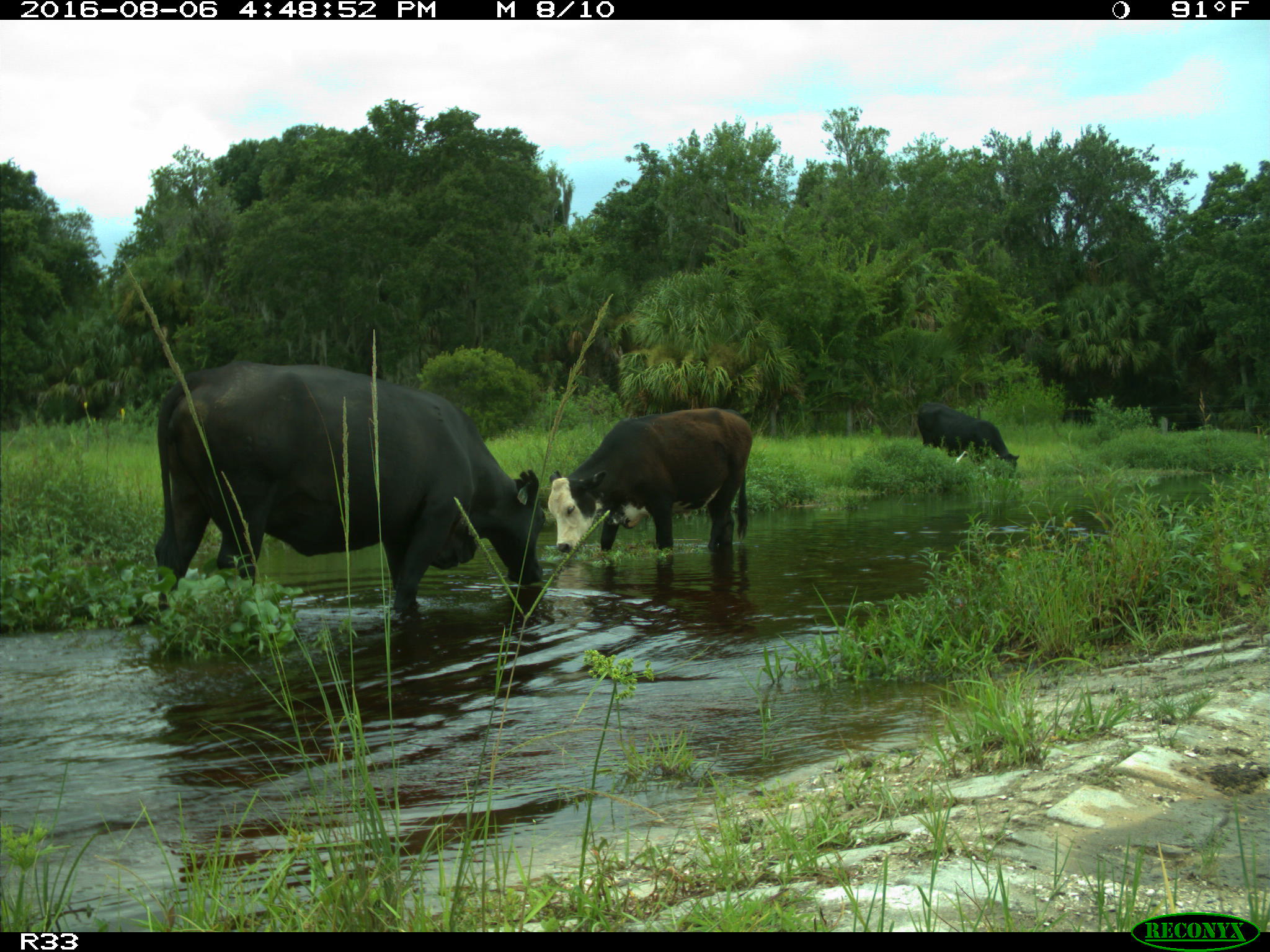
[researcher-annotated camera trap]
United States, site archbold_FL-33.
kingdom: Animalia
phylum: Chordata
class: Mammalia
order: Artiodactyla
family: Bovidae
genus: Bos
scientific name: Bos taurus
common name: domestic cow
Bos taurus (domestic cow).